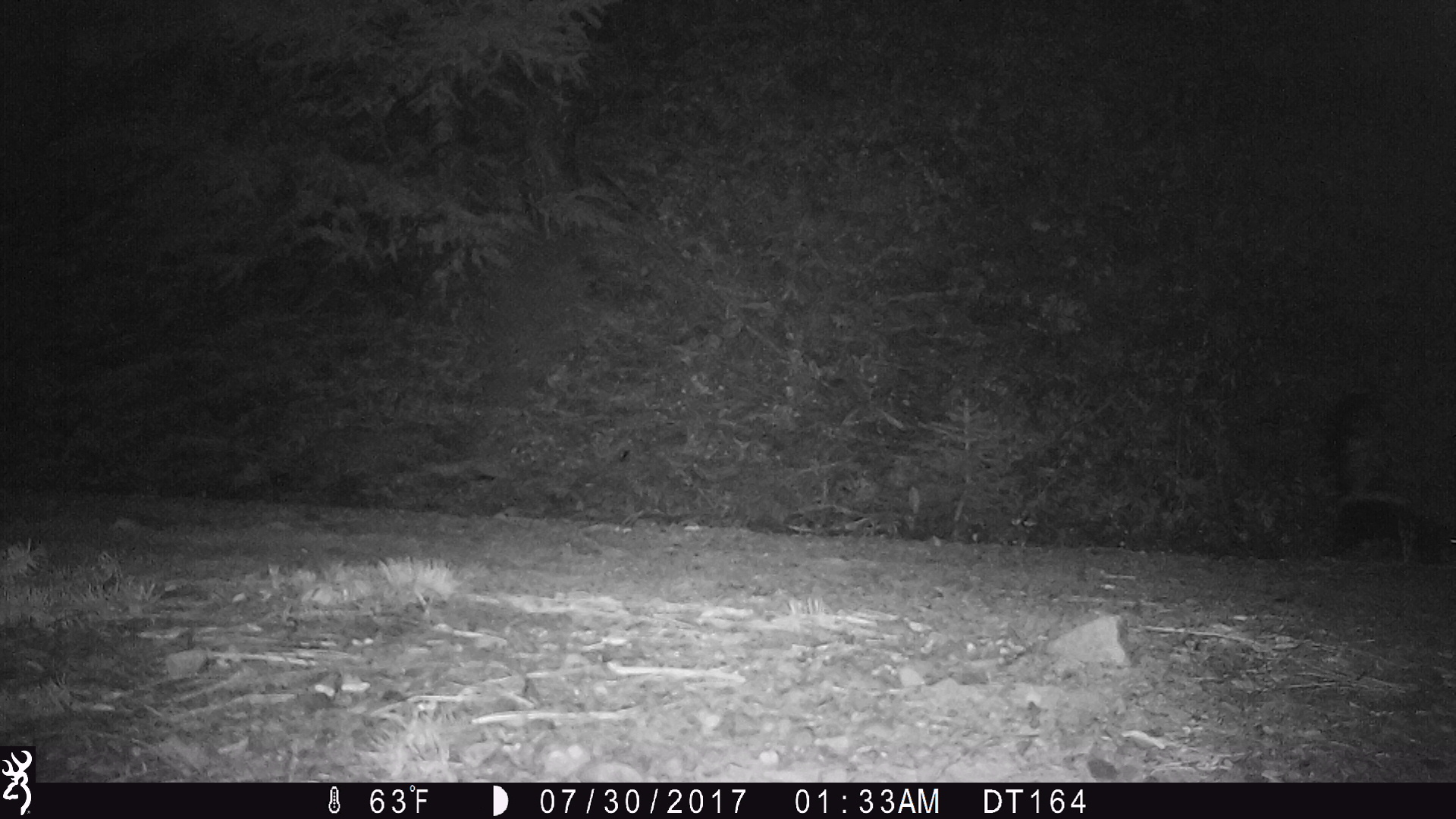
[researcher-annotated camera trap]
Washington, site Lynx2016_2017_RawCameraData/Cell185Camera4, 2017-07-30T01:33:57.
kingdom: Animalia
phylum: Chordata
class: Mammalia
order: Carnivora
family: Mephitidae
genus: Mephitis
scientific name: Mephitis mephitis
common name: striped skunk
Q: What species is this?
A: Mephitis mephitis (striped skunk).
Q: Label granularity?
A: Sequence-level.